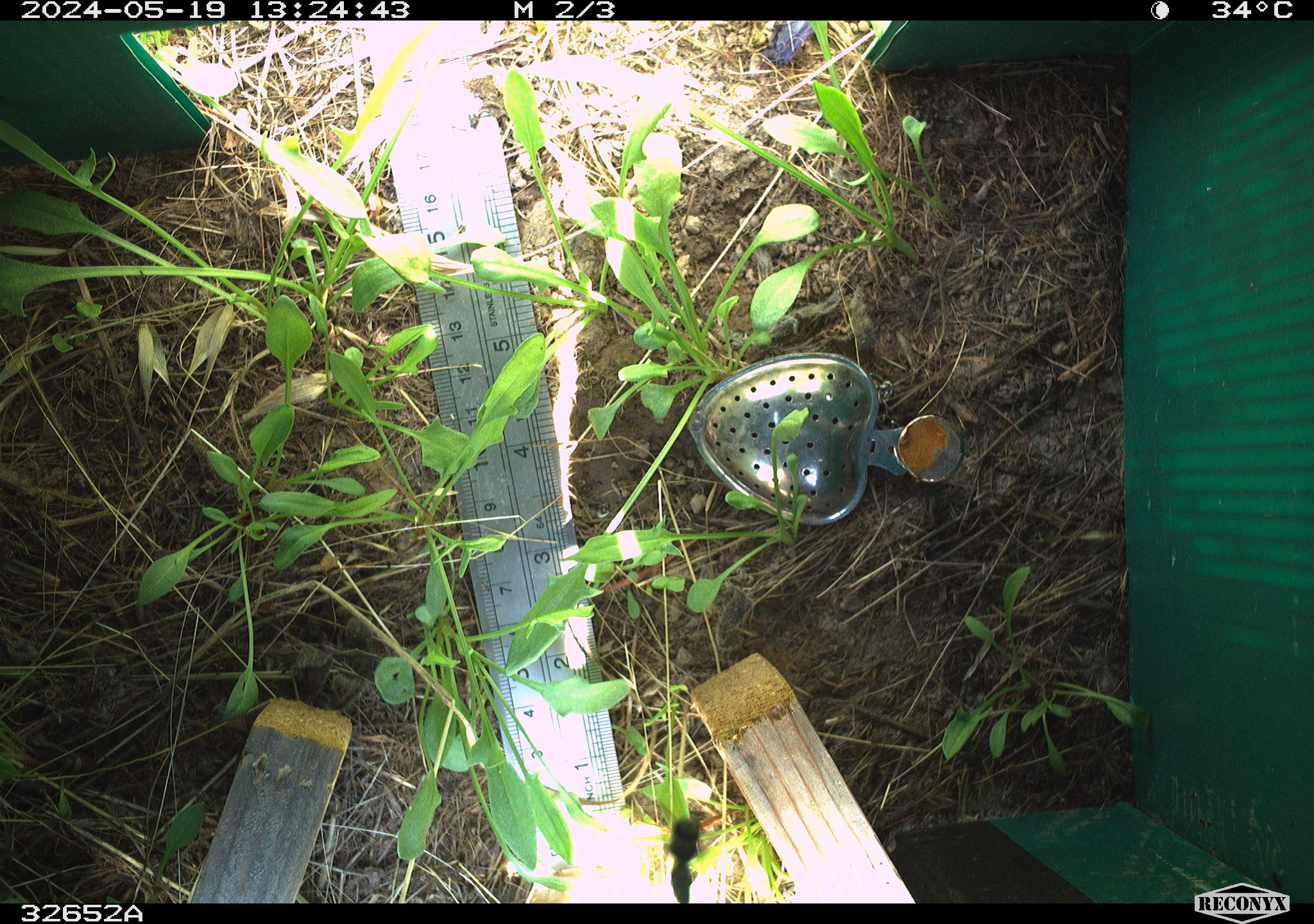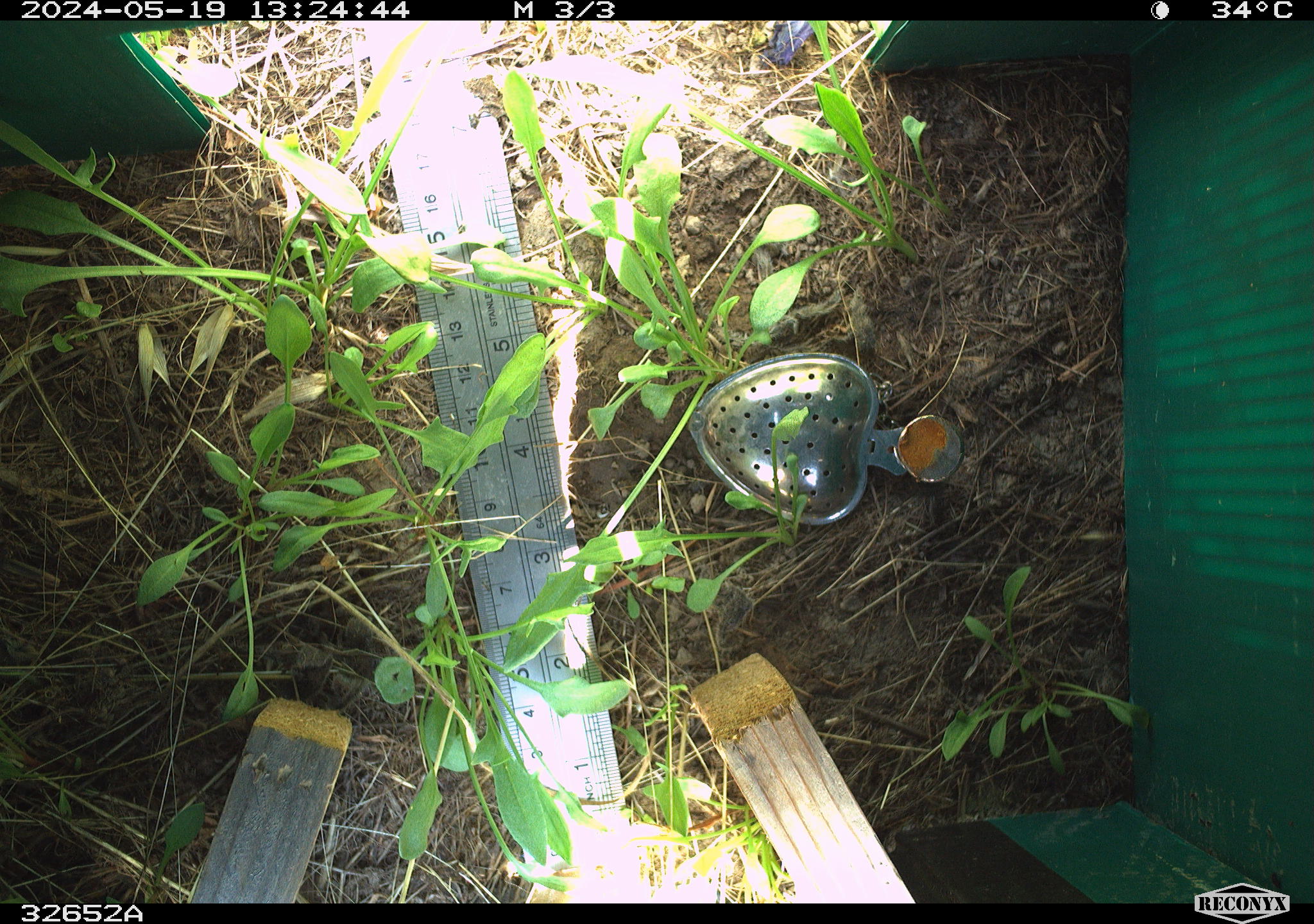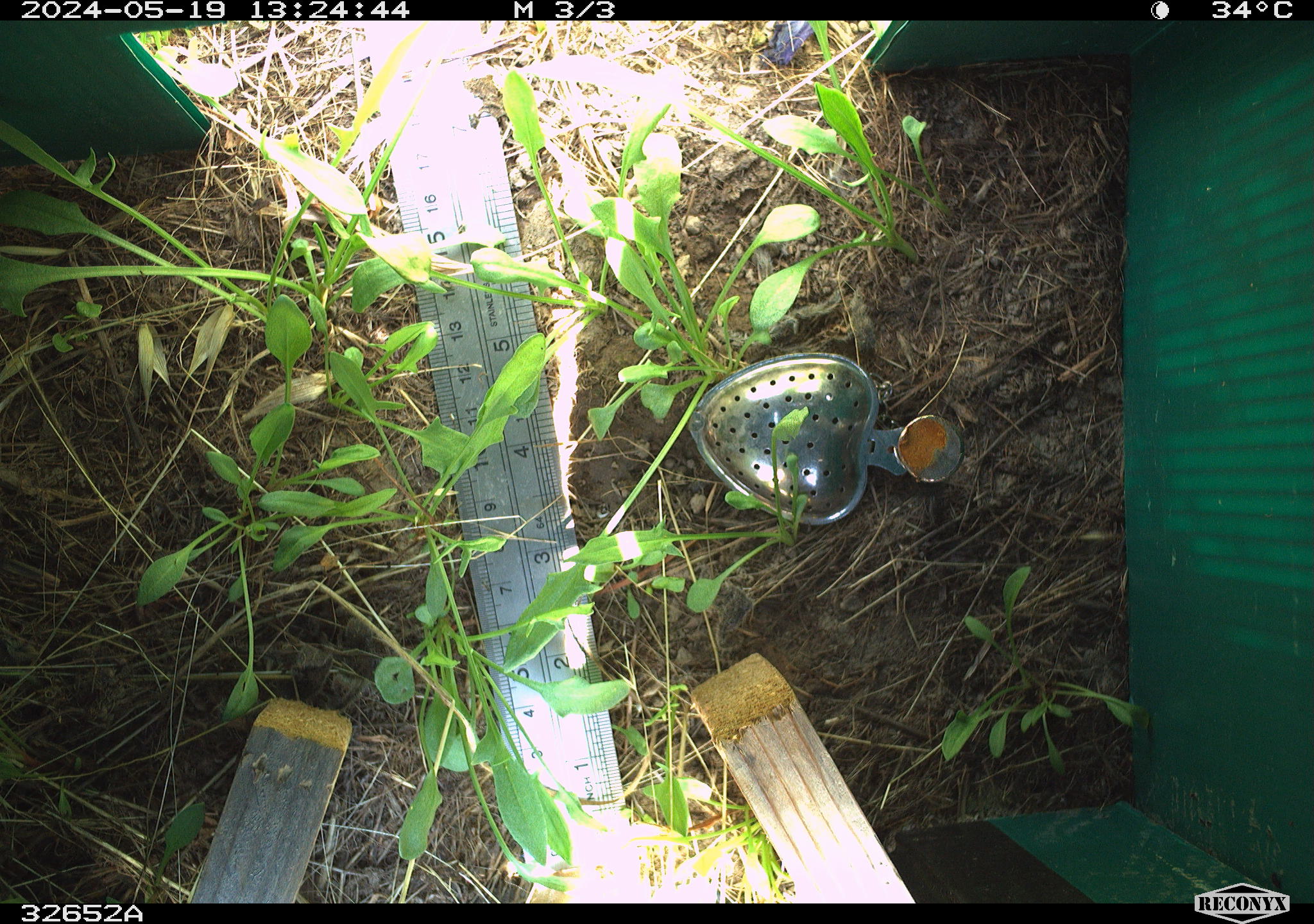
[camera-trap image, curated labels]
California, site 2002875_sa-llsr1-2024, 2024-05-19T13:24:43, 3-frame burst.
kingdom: Animalia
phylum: Arthropoda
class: Insecta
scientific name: Insecta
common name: insect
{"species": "insect (Insecta)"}